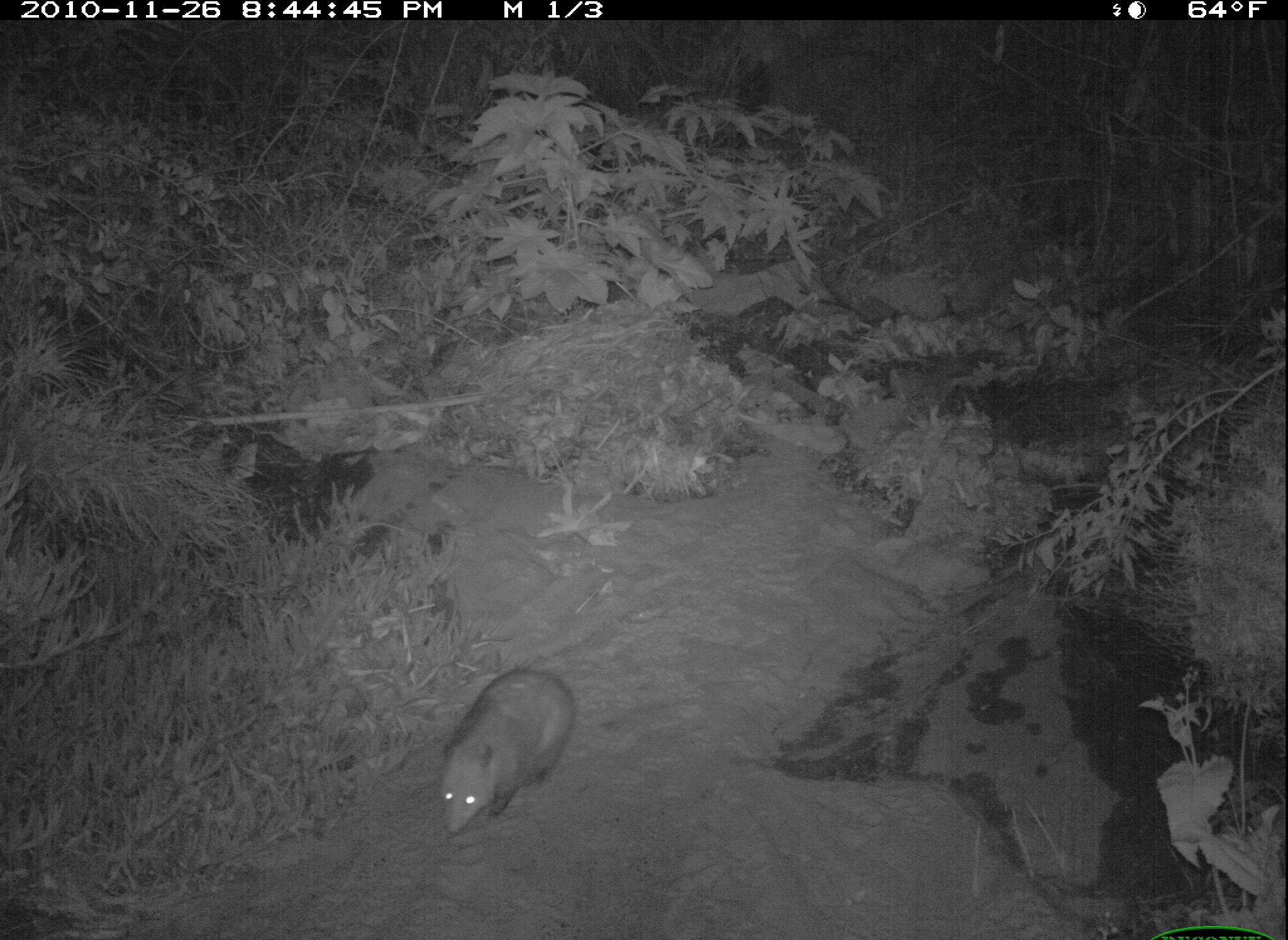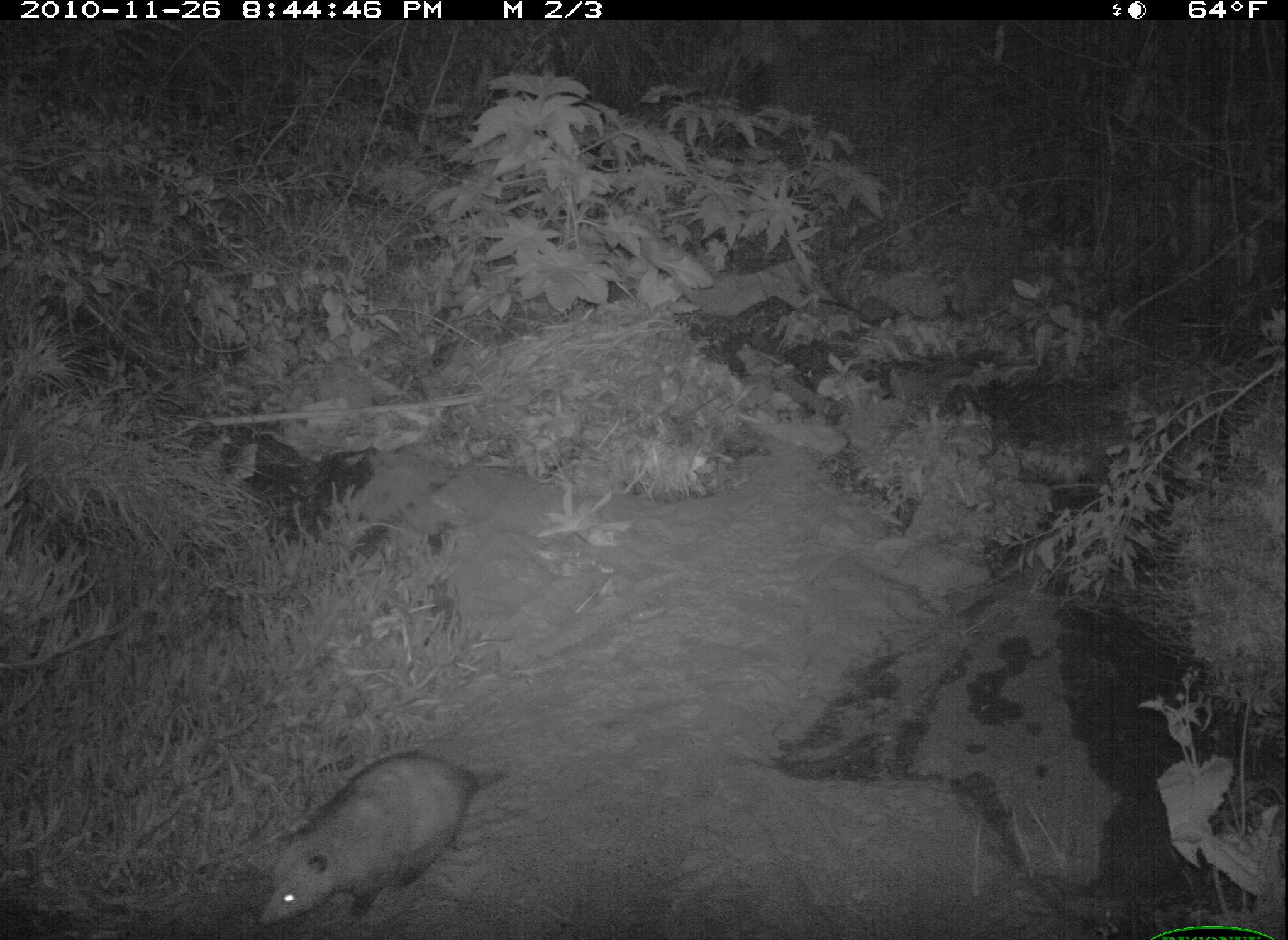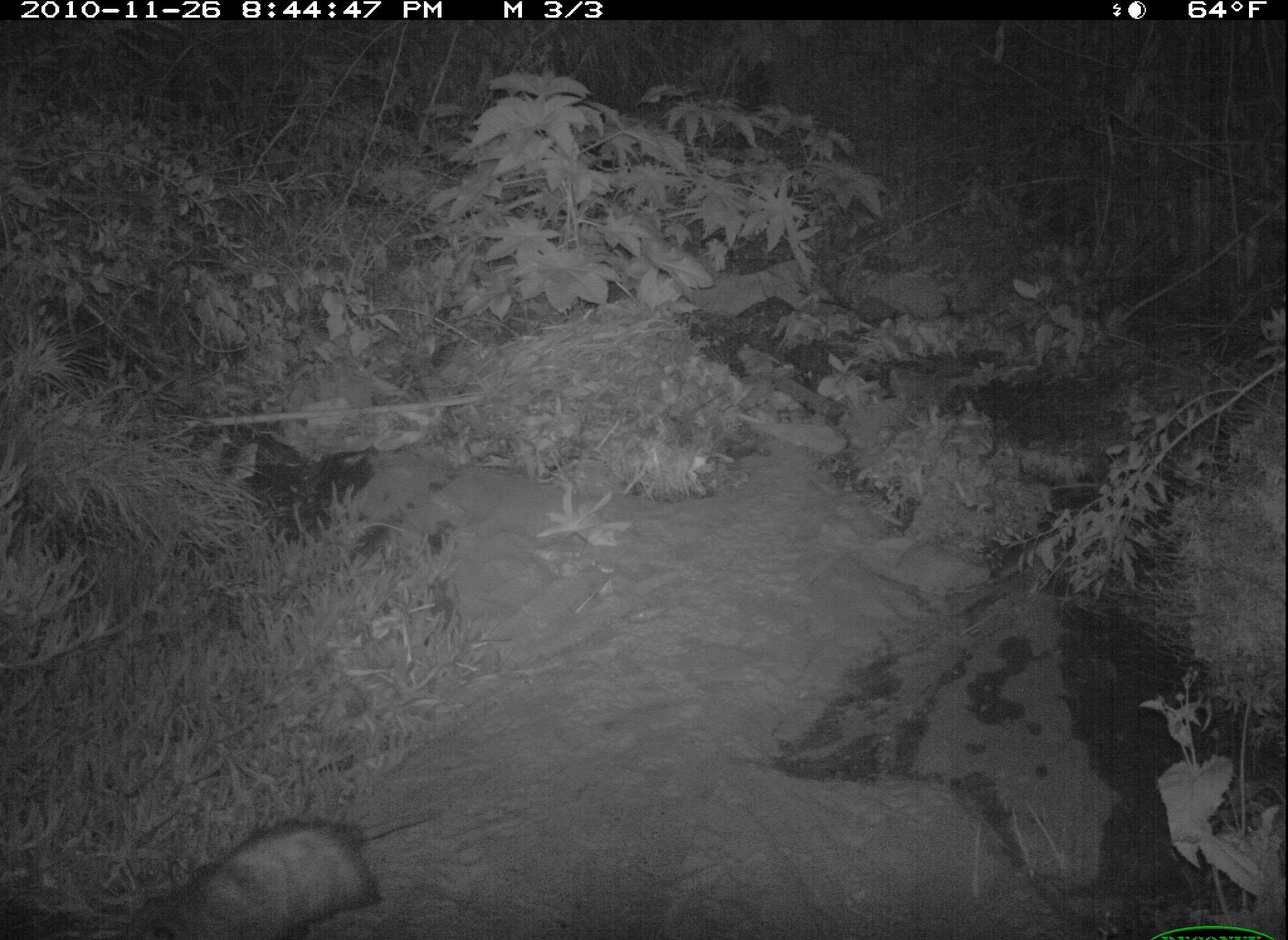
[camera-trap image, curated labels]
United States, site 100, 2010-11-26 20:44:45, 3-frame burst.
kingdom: Animalia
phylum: Chordata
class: Mammalia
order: Didelphimorphia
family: Didelphidae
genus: Didelphis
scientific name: Didelphis virginiana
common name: virginia opossum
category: opossum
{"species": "opossum (virginia opossum) (Didelphis virginiana)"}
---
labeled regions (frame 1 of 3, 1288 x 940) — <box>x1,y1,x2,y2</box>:
opossum: <box>428,644,592,855</box>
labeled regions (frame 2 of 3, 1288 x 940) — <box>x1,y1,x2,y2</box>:
opossum: <box>258,734,523,929</box>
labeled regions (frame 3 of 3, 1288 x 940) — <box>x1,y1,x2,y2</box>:
opossum: <box>103,809,449,940</box>